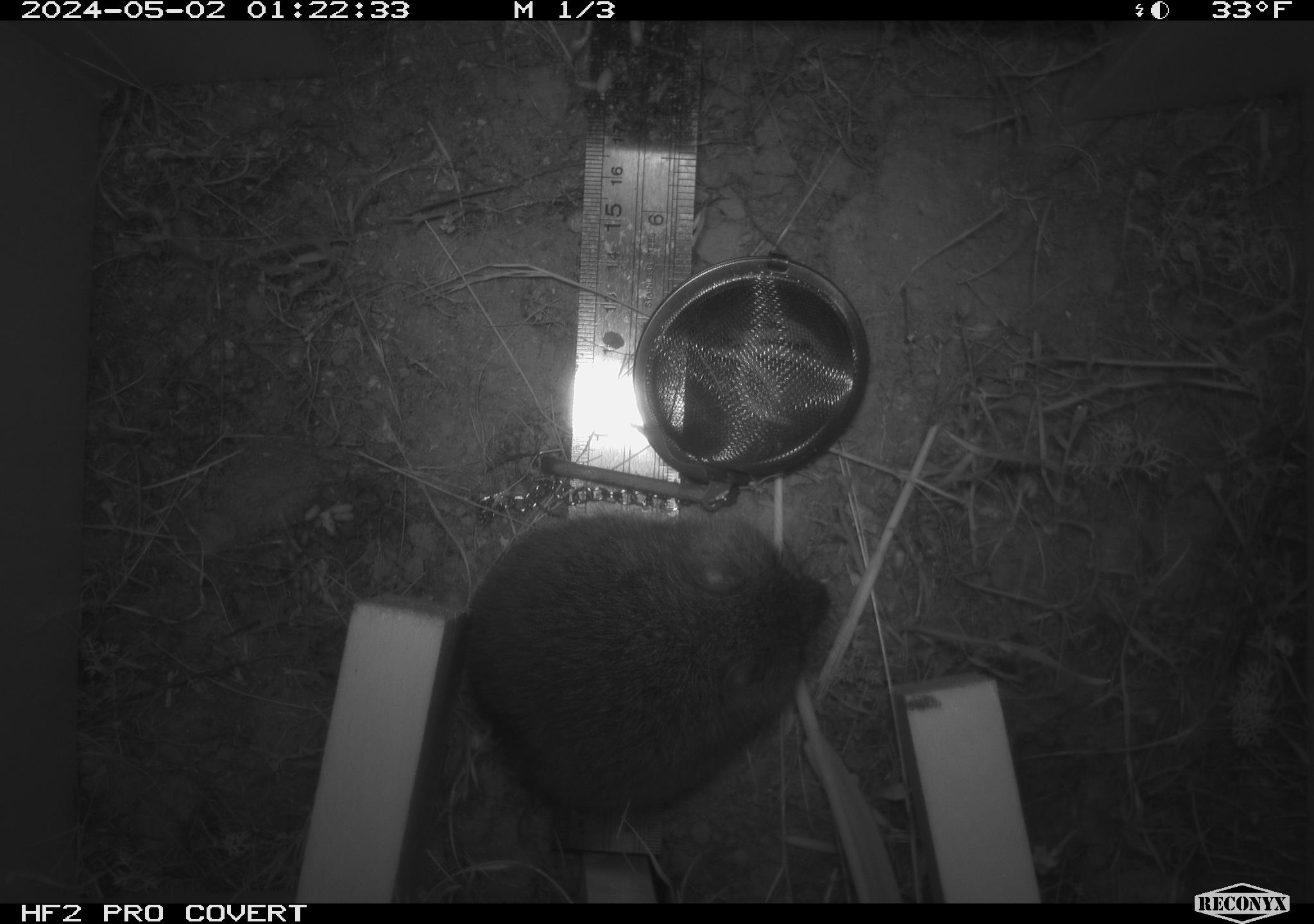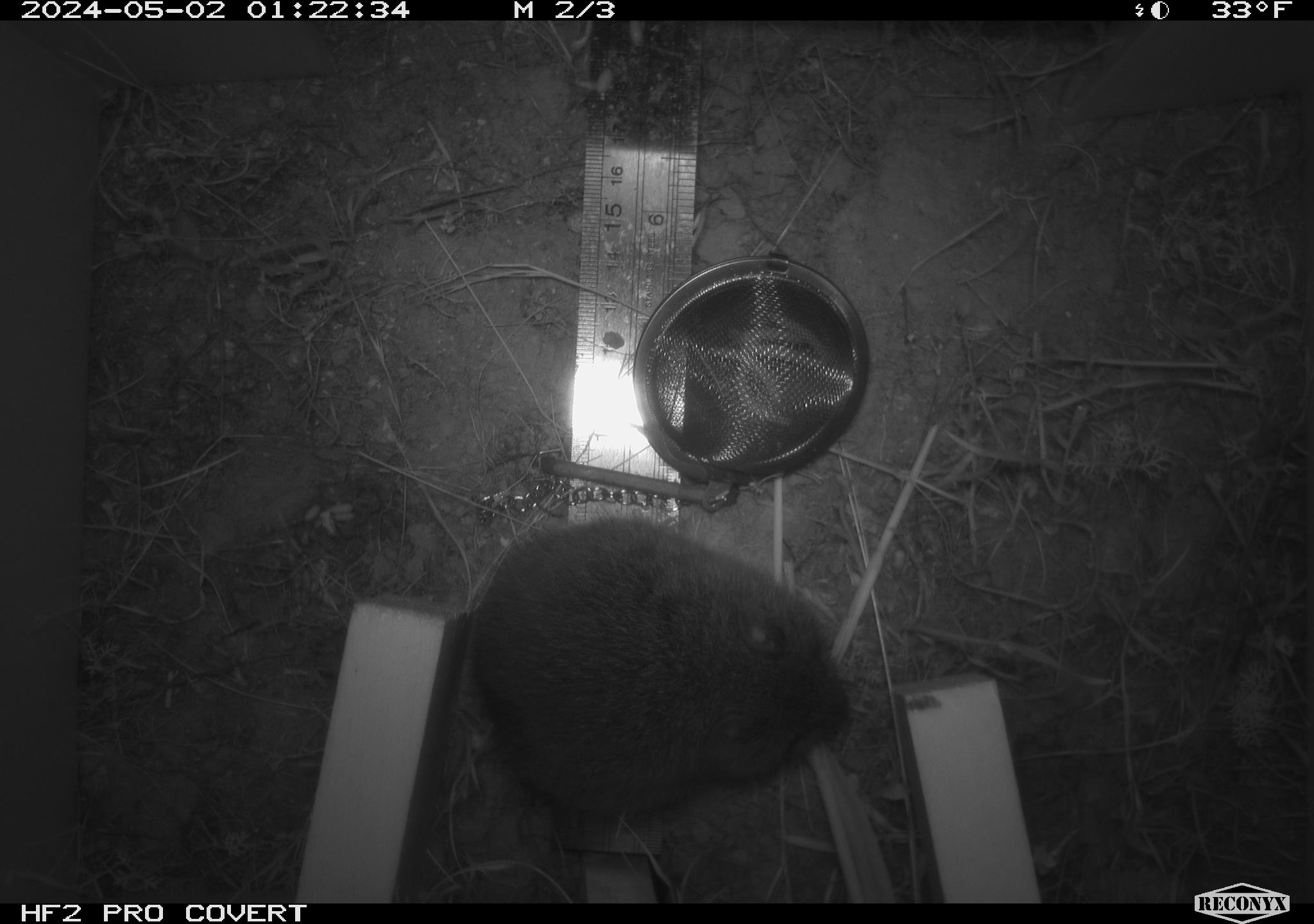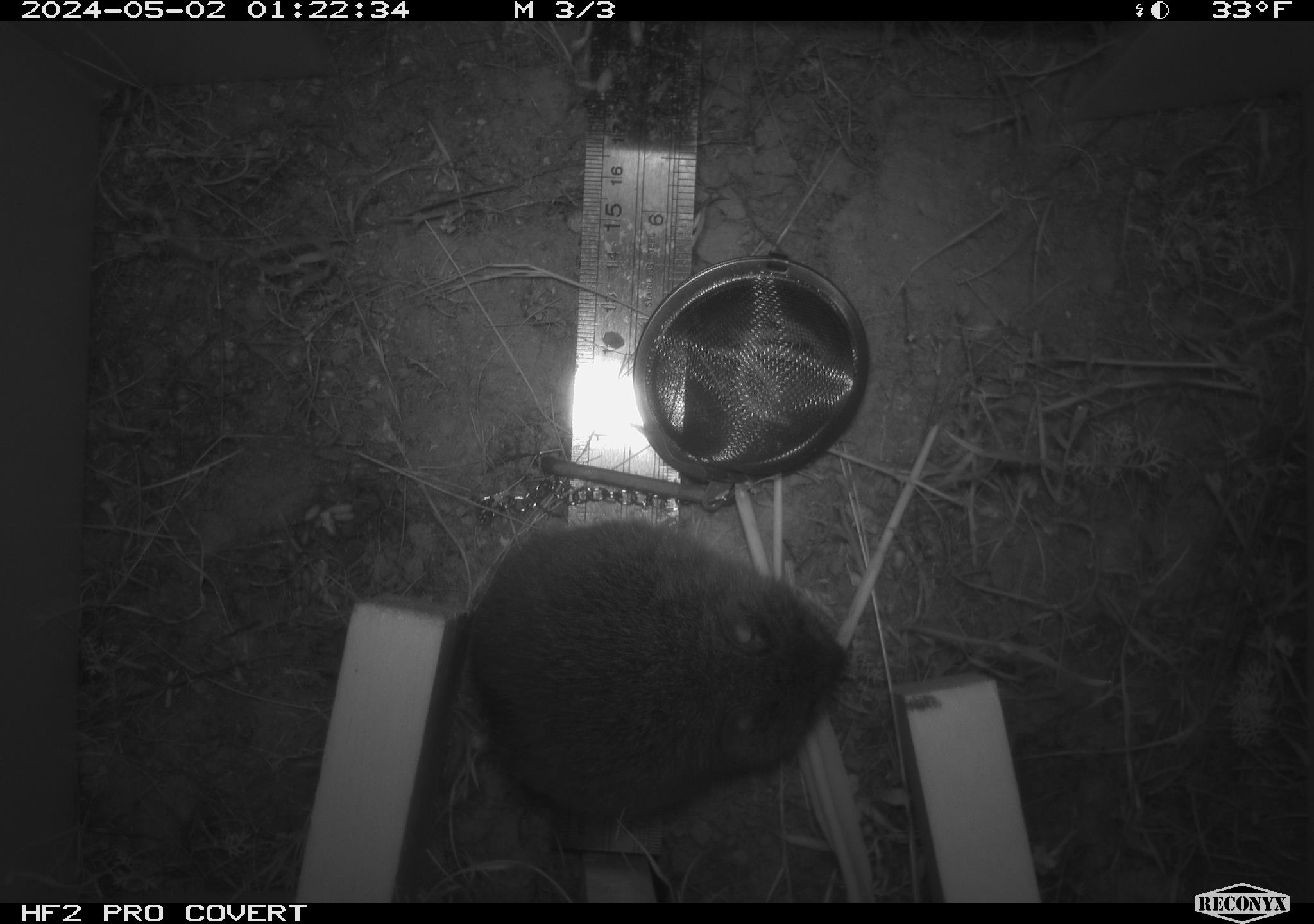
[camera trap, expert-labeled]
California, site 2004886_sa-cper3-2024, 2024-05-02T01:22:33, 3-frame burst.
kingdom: Animalia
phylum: Chordata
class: Mammalia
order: Rodentia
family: Cricetidae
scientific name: Arvicolinae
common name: voles, lemmings, and muskrats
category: arvicolinae subfamily